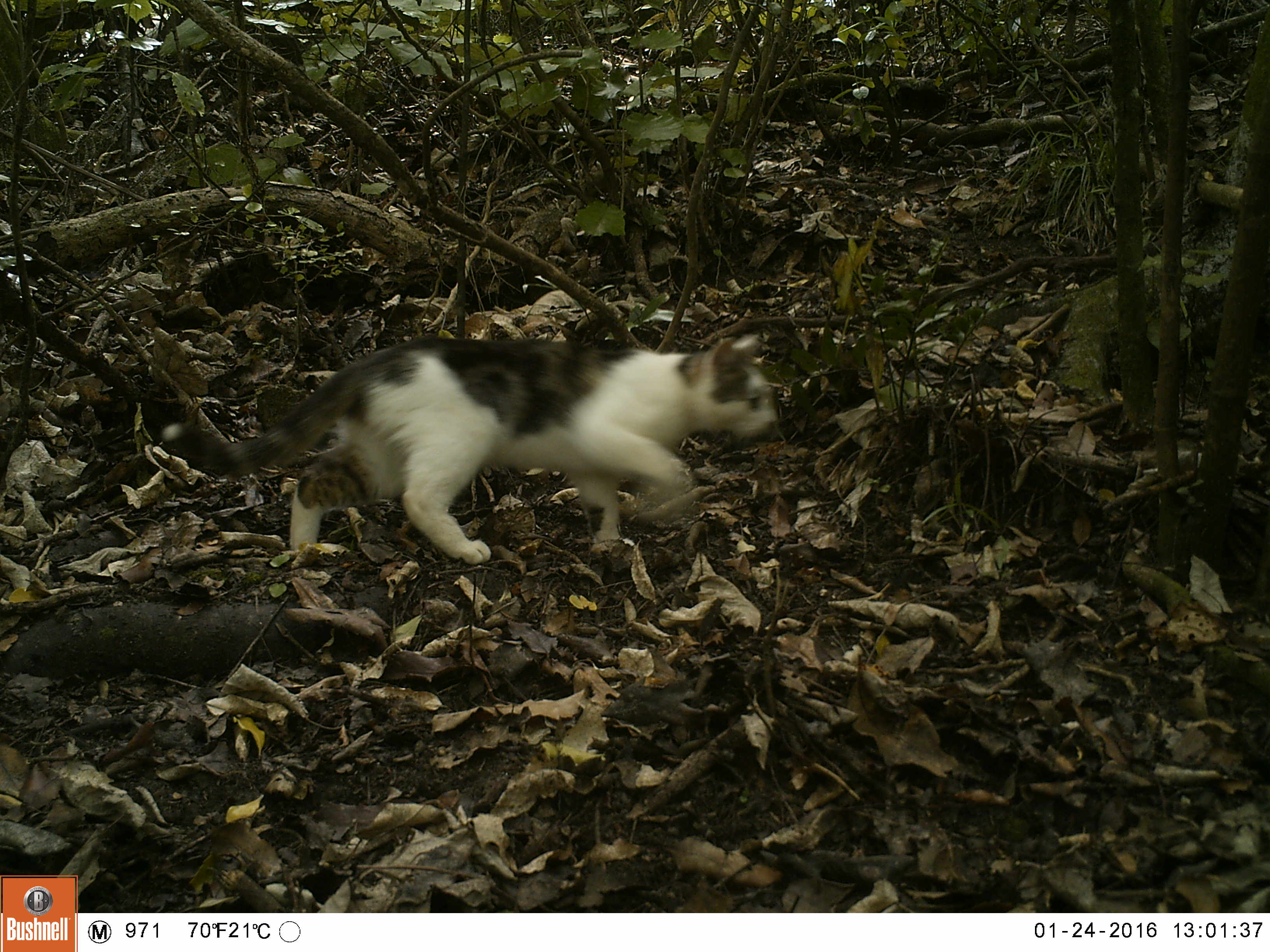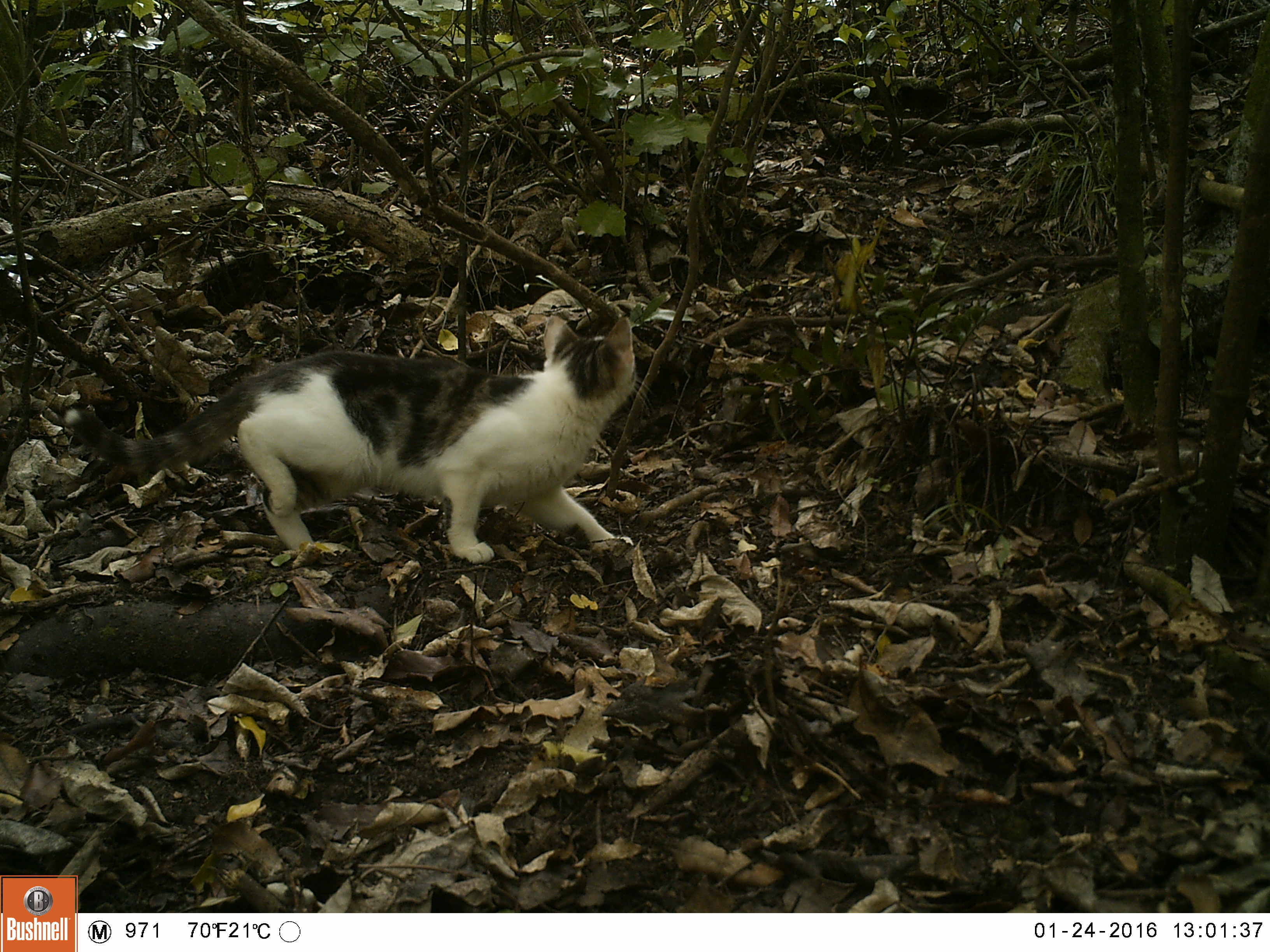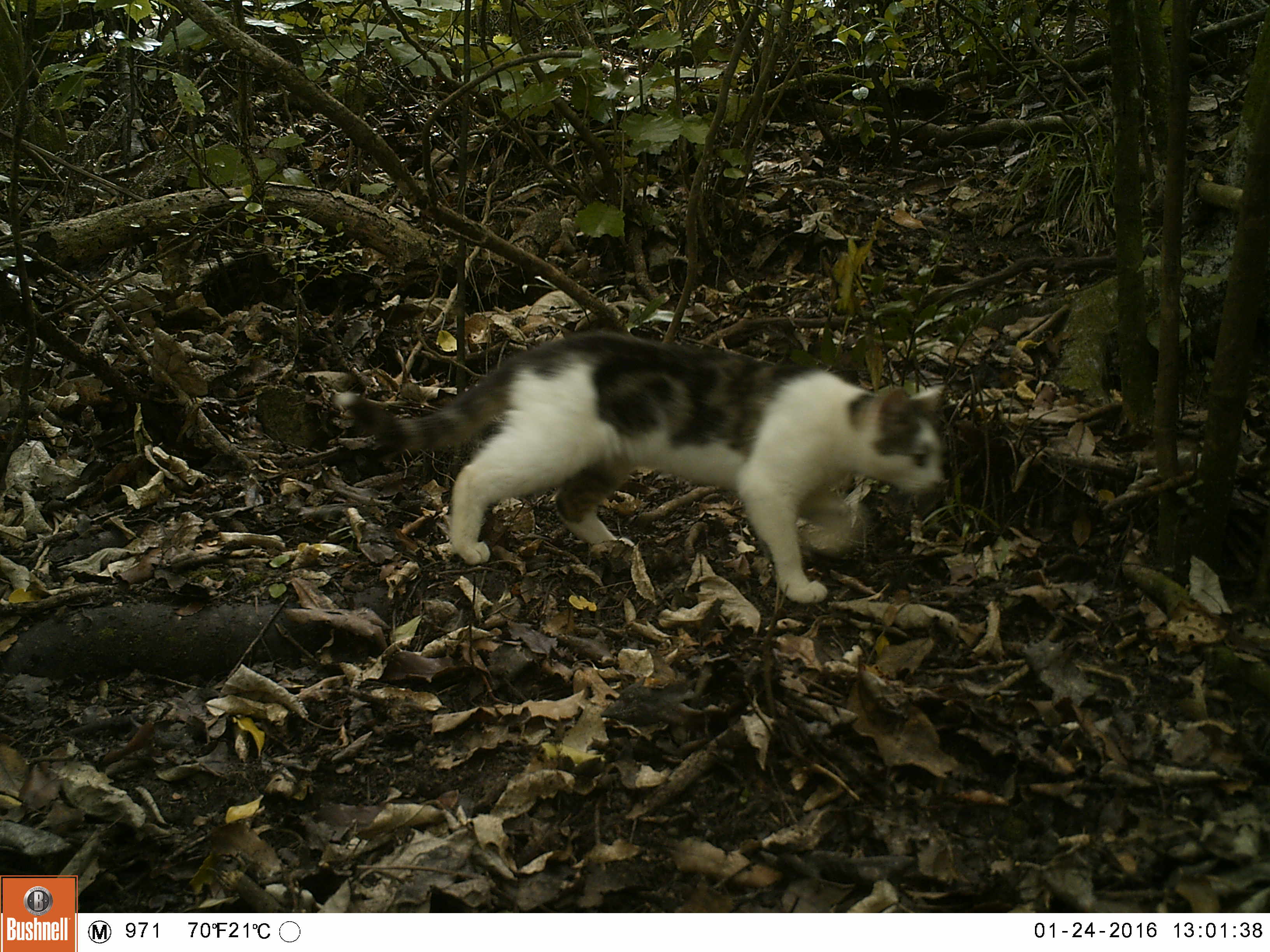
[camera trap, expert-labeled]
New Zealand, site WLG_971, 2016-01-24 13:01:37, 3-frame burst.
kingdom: Animalia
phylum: Chordata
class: Mammalia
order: Carnivora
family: Felidae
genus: Felis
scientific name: Felis catus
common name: domestic cat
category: cat